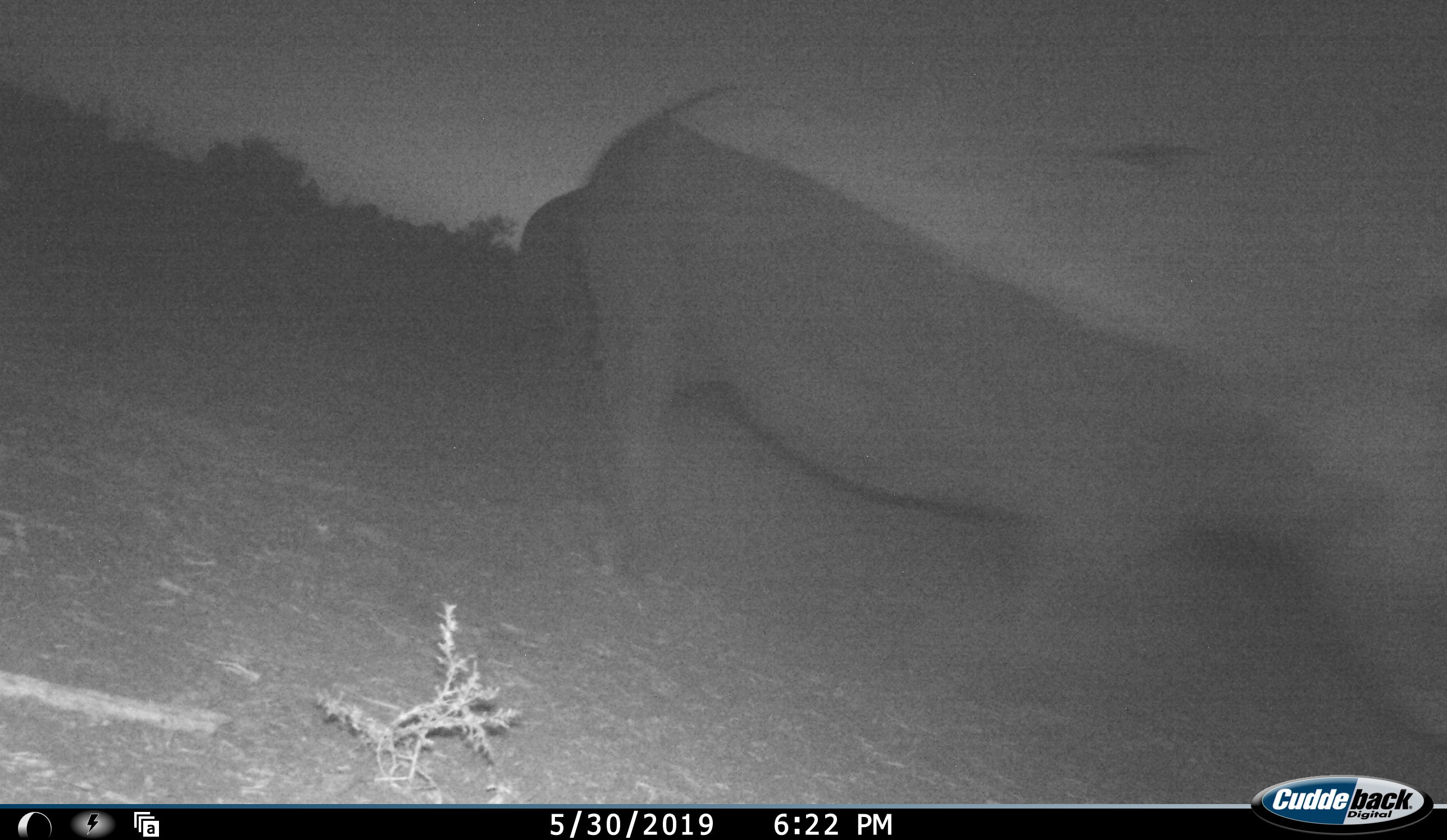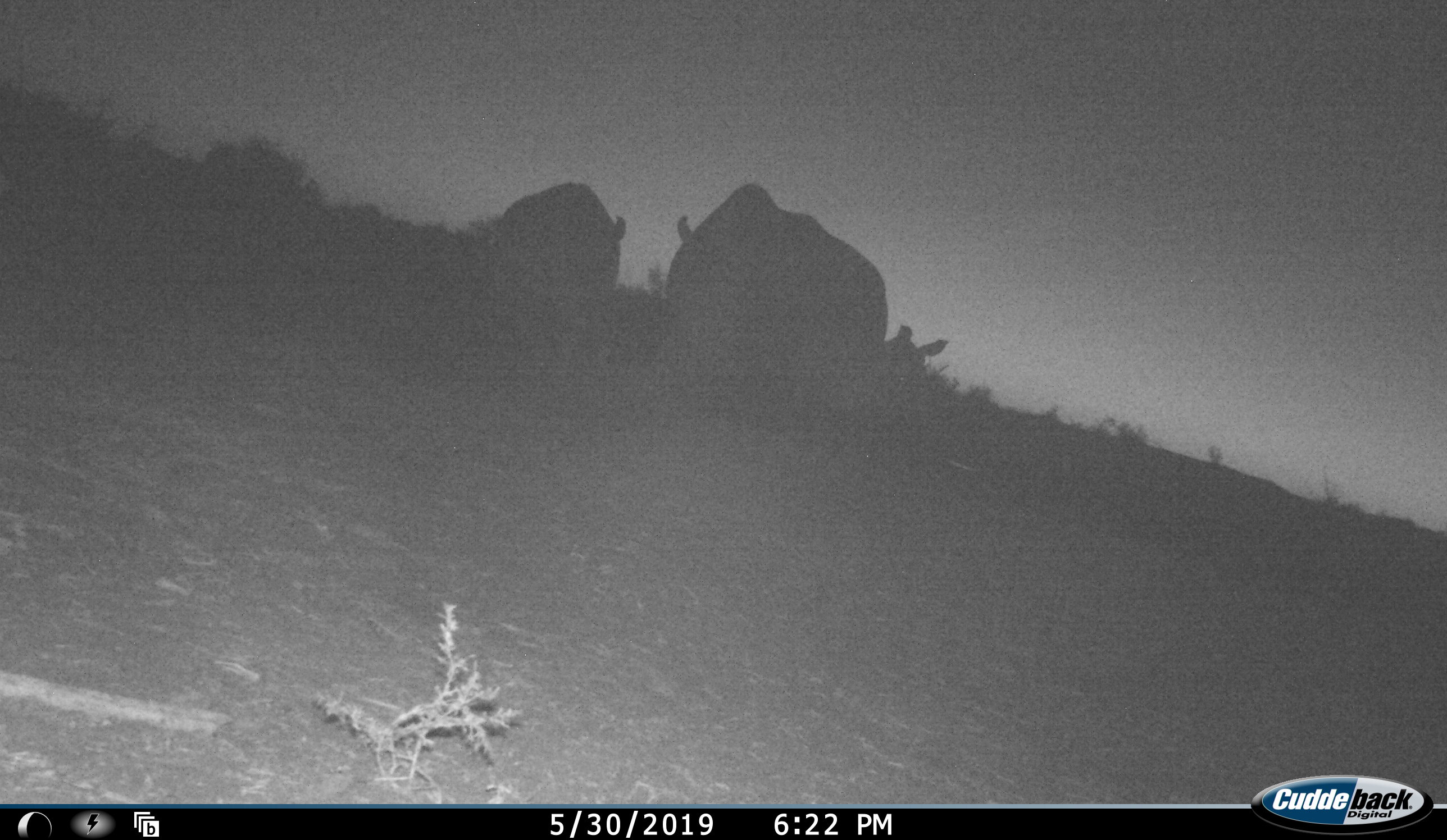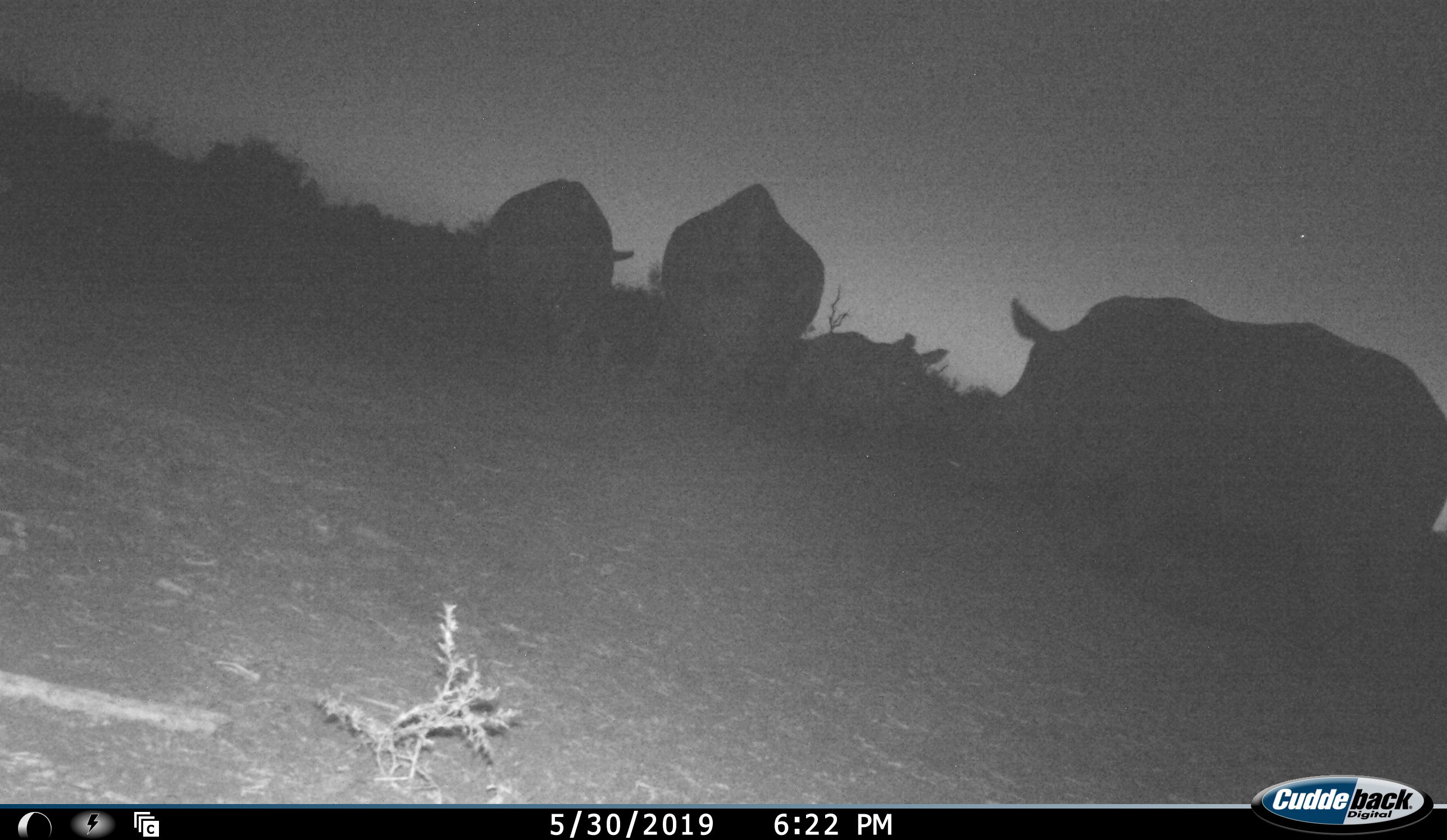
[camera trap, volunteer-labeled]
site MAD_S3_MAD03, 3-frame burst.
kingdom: Animalia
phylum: Chordata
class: Mammalia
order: Perissodactyla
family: Rhinocerotidae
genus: Ceratotherium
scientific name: Ceratotherium simum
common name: white rhinoceros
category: rhinoceroswhite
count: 4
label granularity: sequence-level